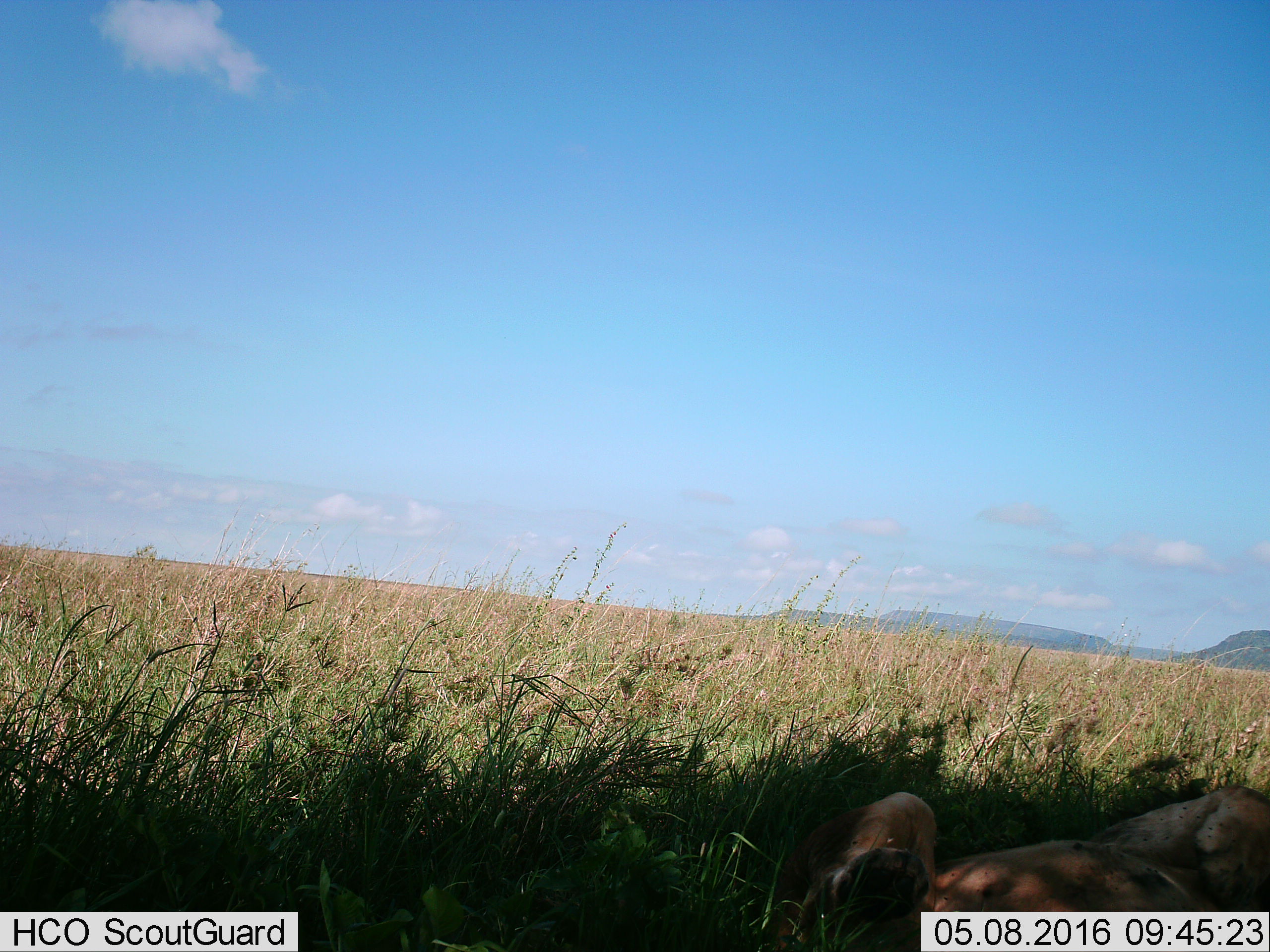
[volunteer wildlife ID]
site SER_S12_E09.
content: unidentified animal